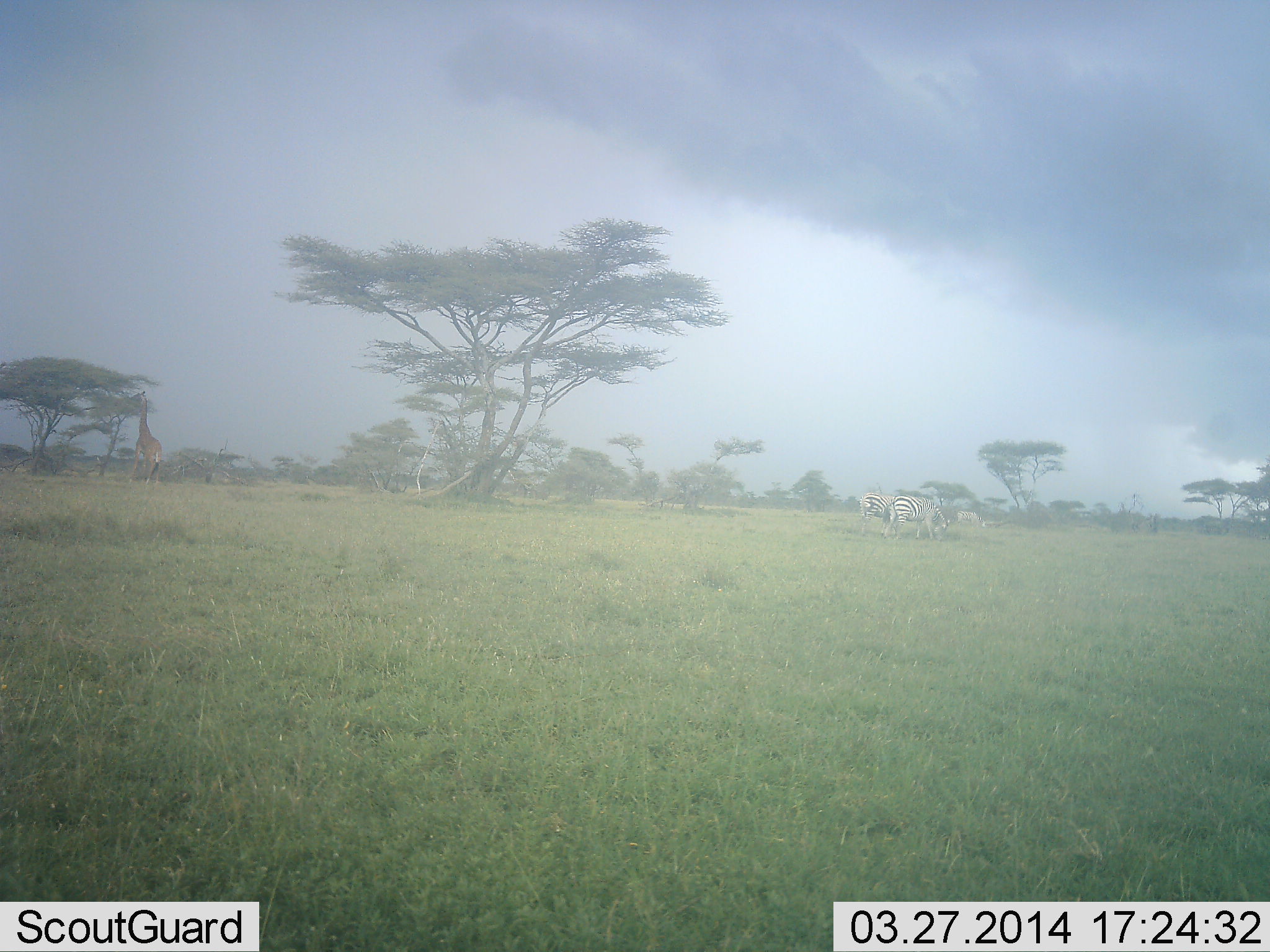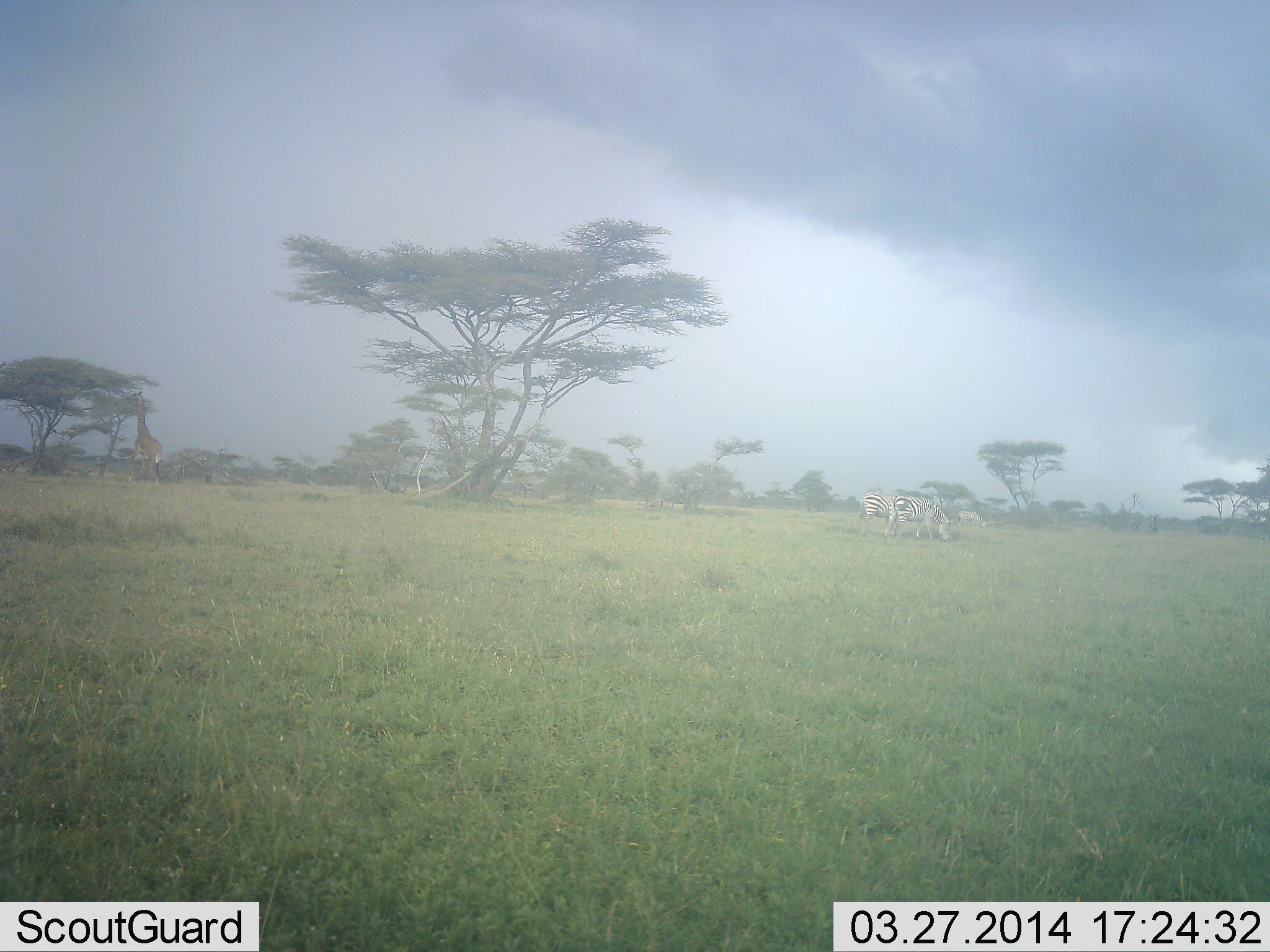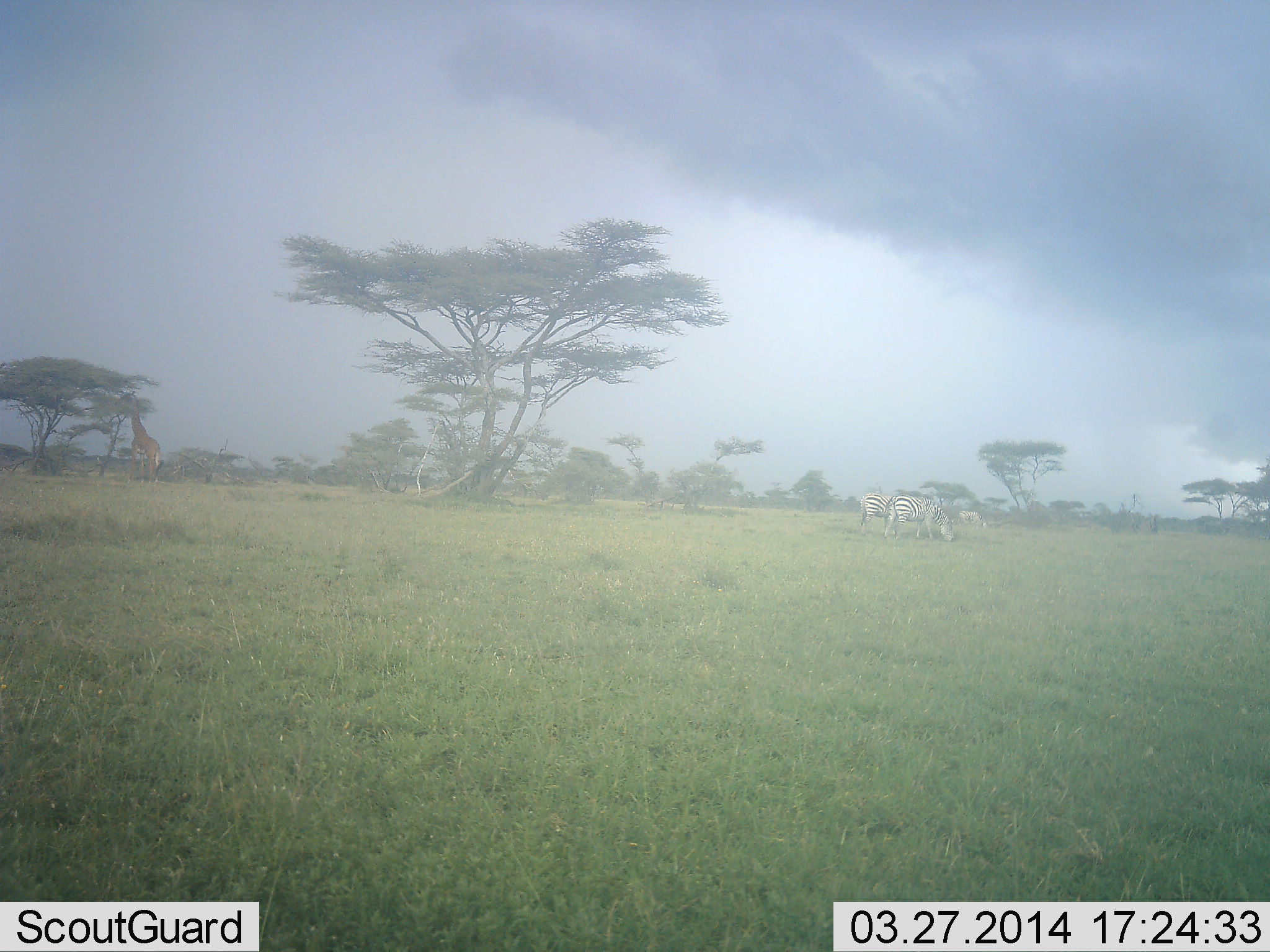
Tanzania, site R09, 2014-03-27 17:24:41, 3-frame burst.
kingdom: Animalia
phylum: Chordata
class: Mammalia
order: Artiodactyla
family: Giraffidae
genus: Giraffa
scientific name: Giraffa camelopardalis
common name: giraffe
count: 1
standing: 18%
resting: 0%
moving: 0%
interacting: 0%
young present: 0%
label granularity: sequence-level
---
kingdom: Animalia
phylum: Chordata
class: Mammalia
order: Perissodactyla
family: Equidae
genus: Equus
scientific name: Equus quagga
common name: plains zebra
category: zebra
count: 2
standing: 44%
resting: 0%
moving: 6%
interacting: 0%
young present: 0%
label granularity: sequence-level